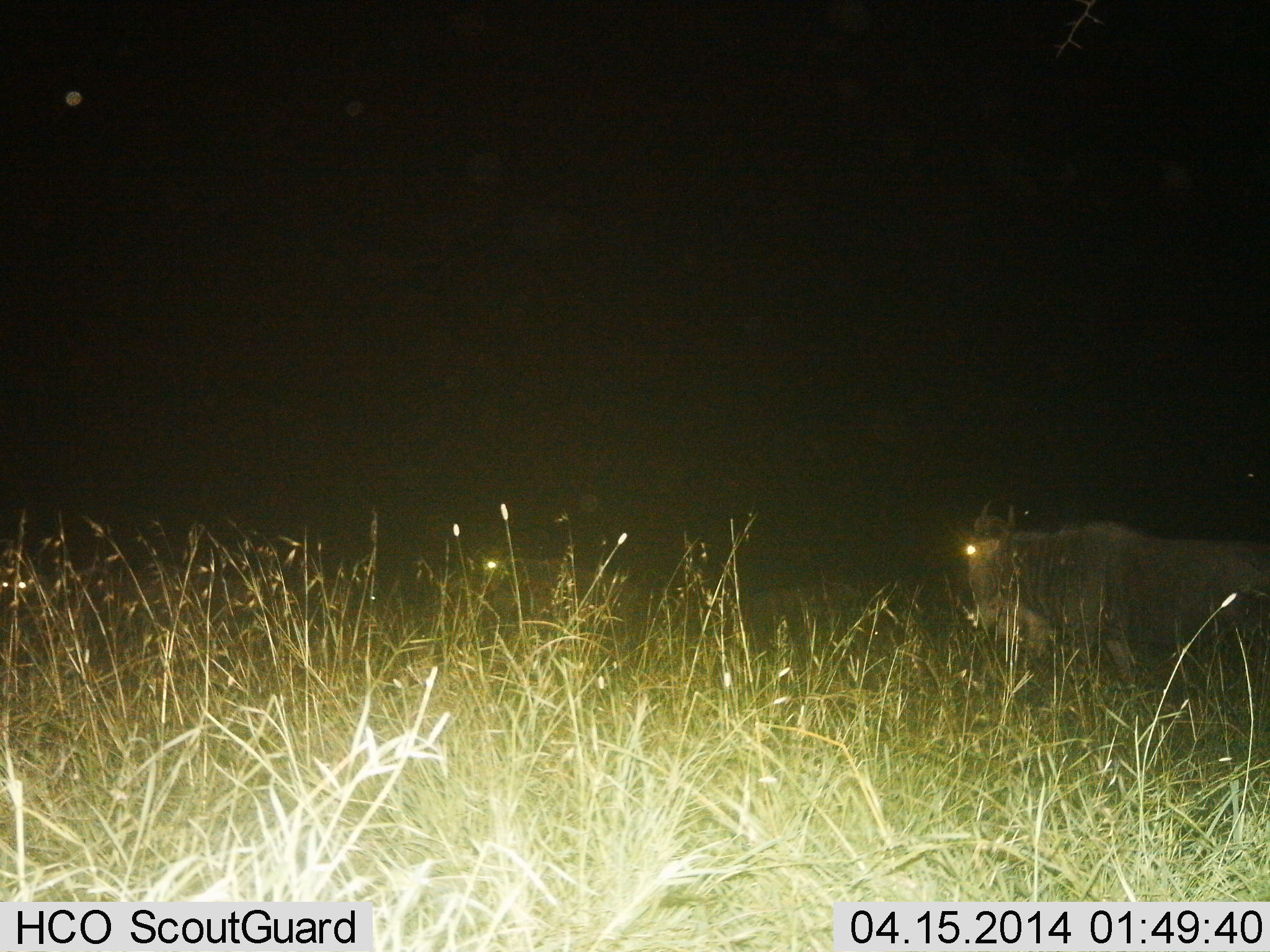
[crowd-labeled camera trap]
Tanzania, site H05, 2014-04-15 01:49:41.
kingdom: Animalia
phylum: Chordata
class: Mammalia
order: Artiodactyla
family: Bovidae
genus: Connochaetes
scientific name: Connochaetes taurinus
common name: blue wildebeest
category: wildebeest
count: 2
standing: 50%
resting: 10%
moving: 50%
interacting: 0%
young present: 0%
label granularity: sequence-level